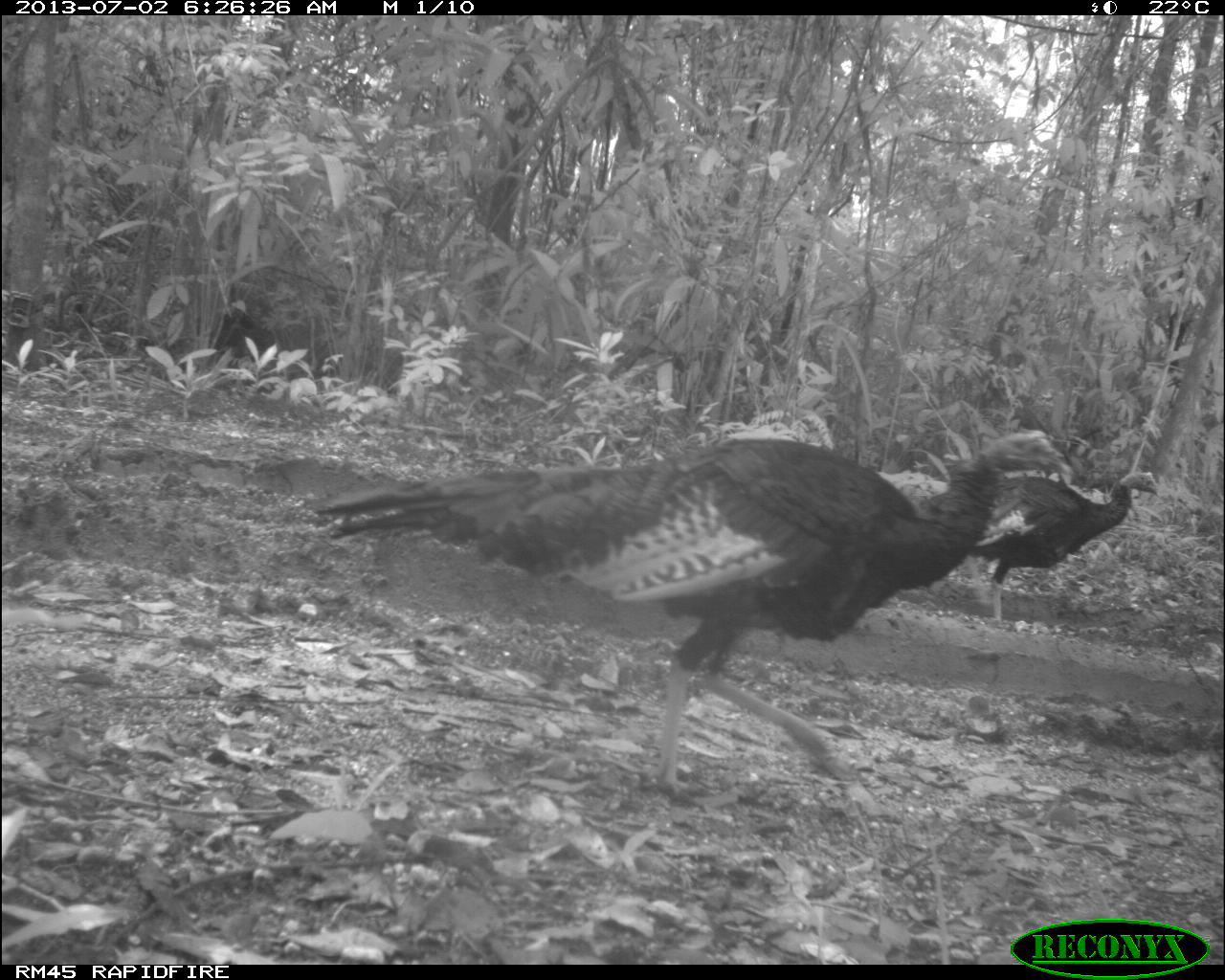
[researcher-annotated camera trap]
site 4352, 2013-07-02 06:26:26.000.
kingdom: Animalia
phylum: Chordata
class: Aves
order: Galliformes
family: Phasianidae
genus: Meleagris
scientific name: Meleagris ocellata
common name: ocellated turkey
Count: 1.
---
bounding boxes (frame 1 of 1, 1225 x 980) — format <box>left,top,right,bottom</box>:
meleagris ocellata: <box>316,427,1073,808</box>; <box>922,466,1159,619</box>